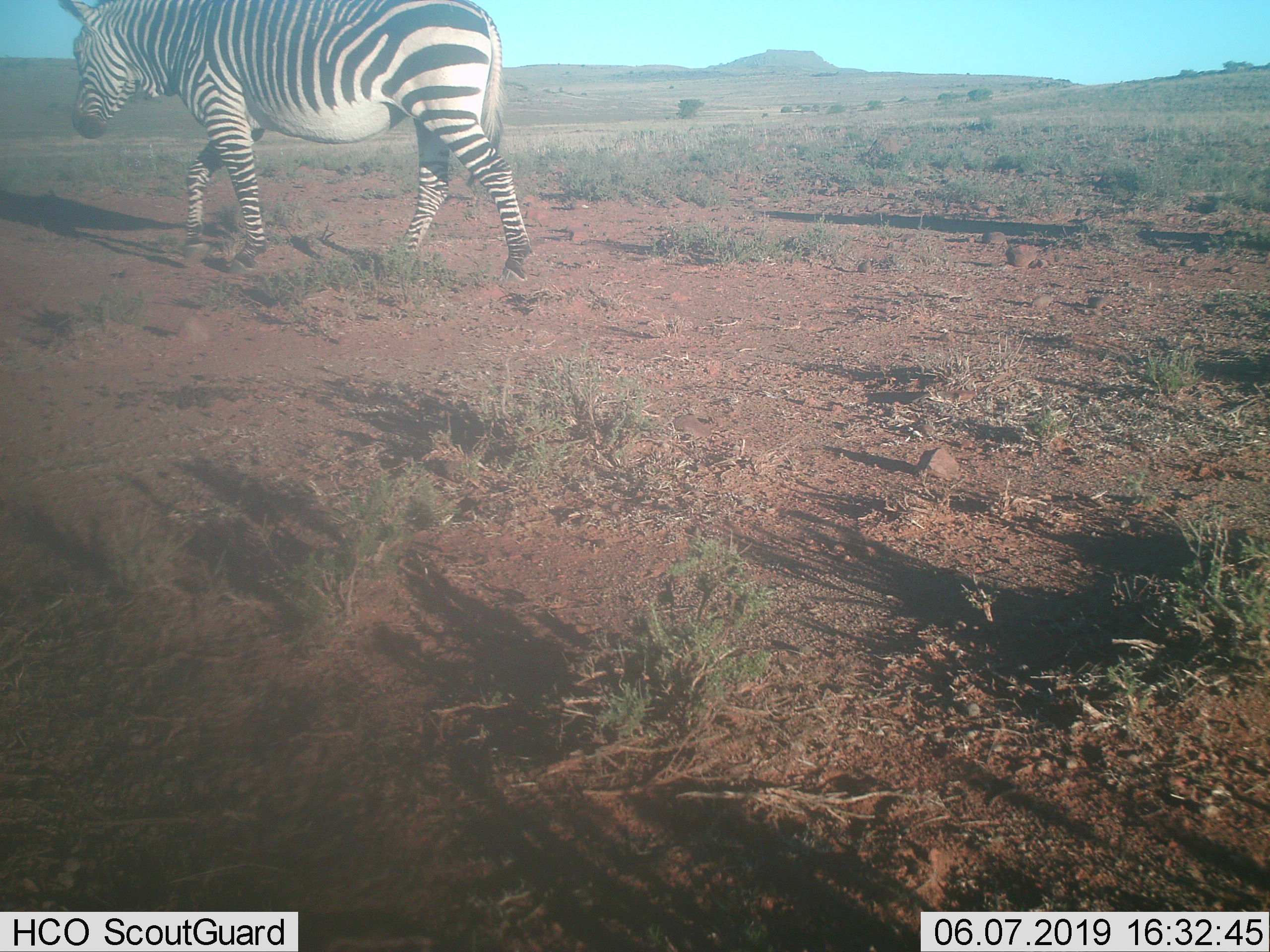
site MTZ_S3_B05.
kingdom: Animalia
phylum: Chordata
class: Mammalia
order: Perissodactyla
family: Equidae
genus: Equus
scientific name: Equus zebra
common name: mountain zebra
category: zebramountain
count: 1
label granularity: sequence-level